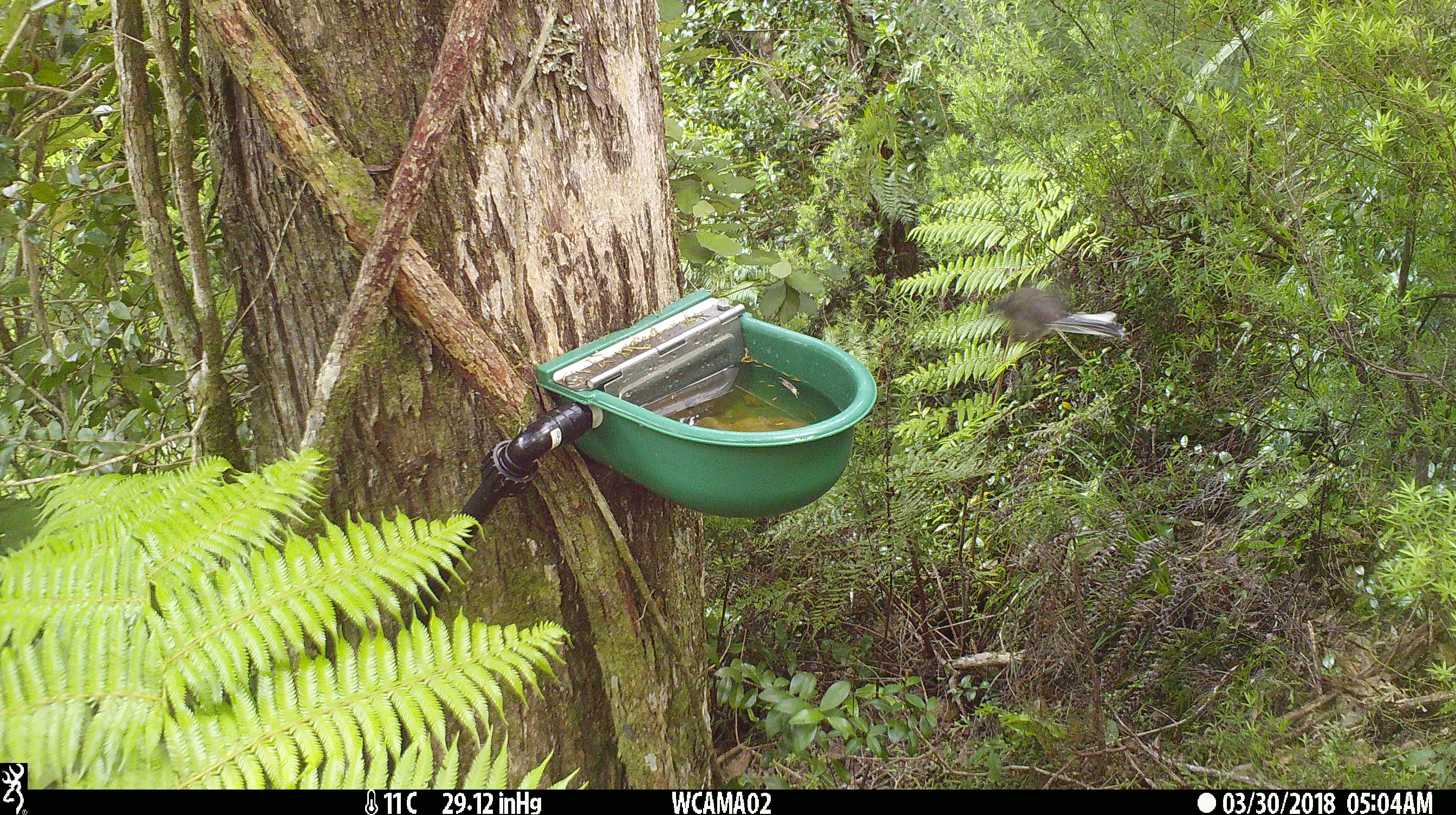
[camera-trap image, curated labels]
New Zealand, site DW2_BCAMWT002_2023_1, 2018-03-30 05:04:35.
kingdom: Animalia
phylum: Chordata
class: Aves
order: Passeriformes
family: Rhipiduridae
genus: Rhipidura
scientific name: Rhipidura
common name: fantails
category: fantail